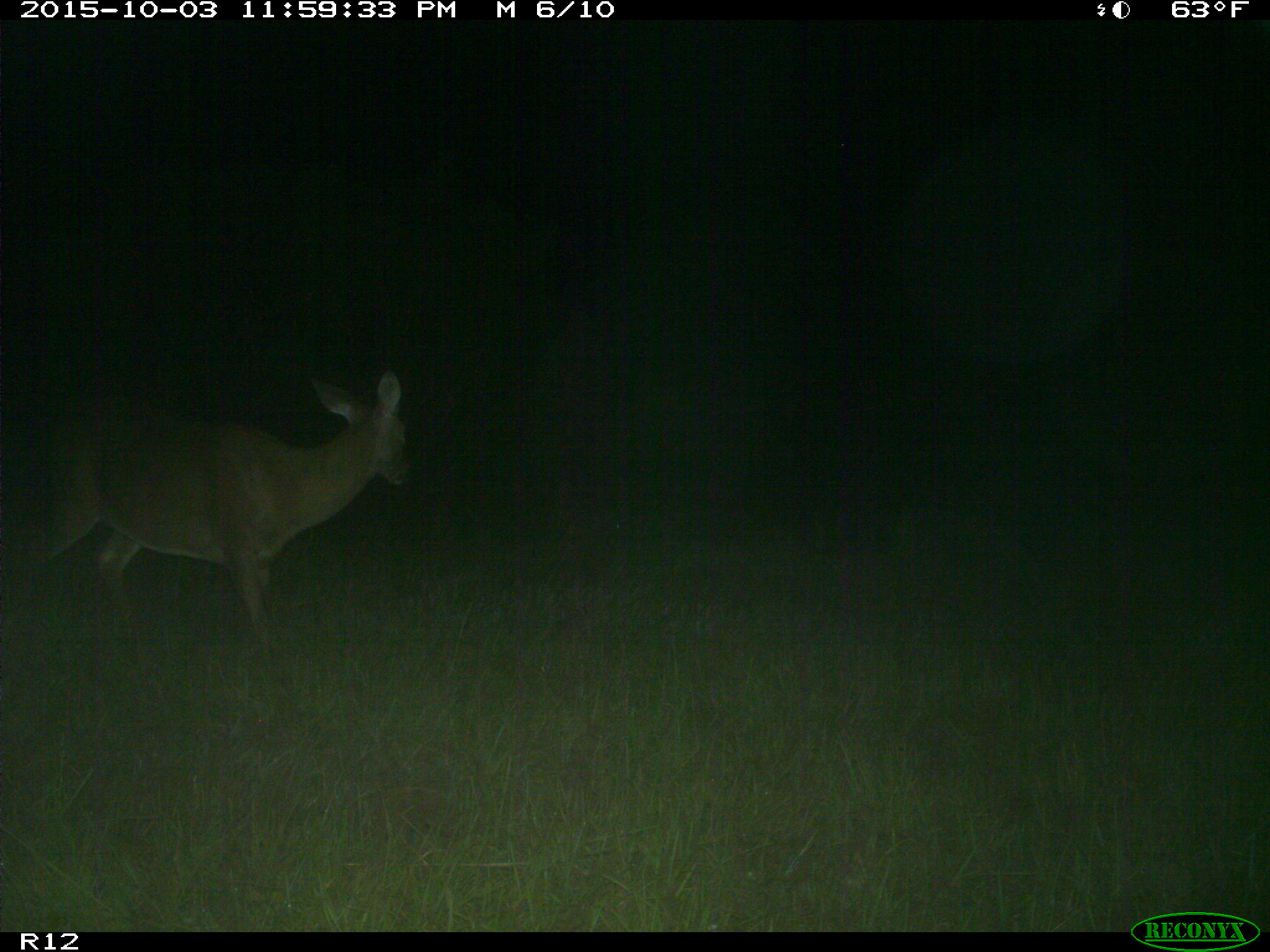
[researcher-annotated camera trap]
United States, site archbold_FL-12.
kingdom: Animalia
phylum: Chordata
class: Mammalia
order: Artiodactyla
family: Cervidae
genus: Odocoileus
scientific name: Odocoileus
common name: deer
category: unidentified deer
Unidentified deer (deer) (Odocoileus).